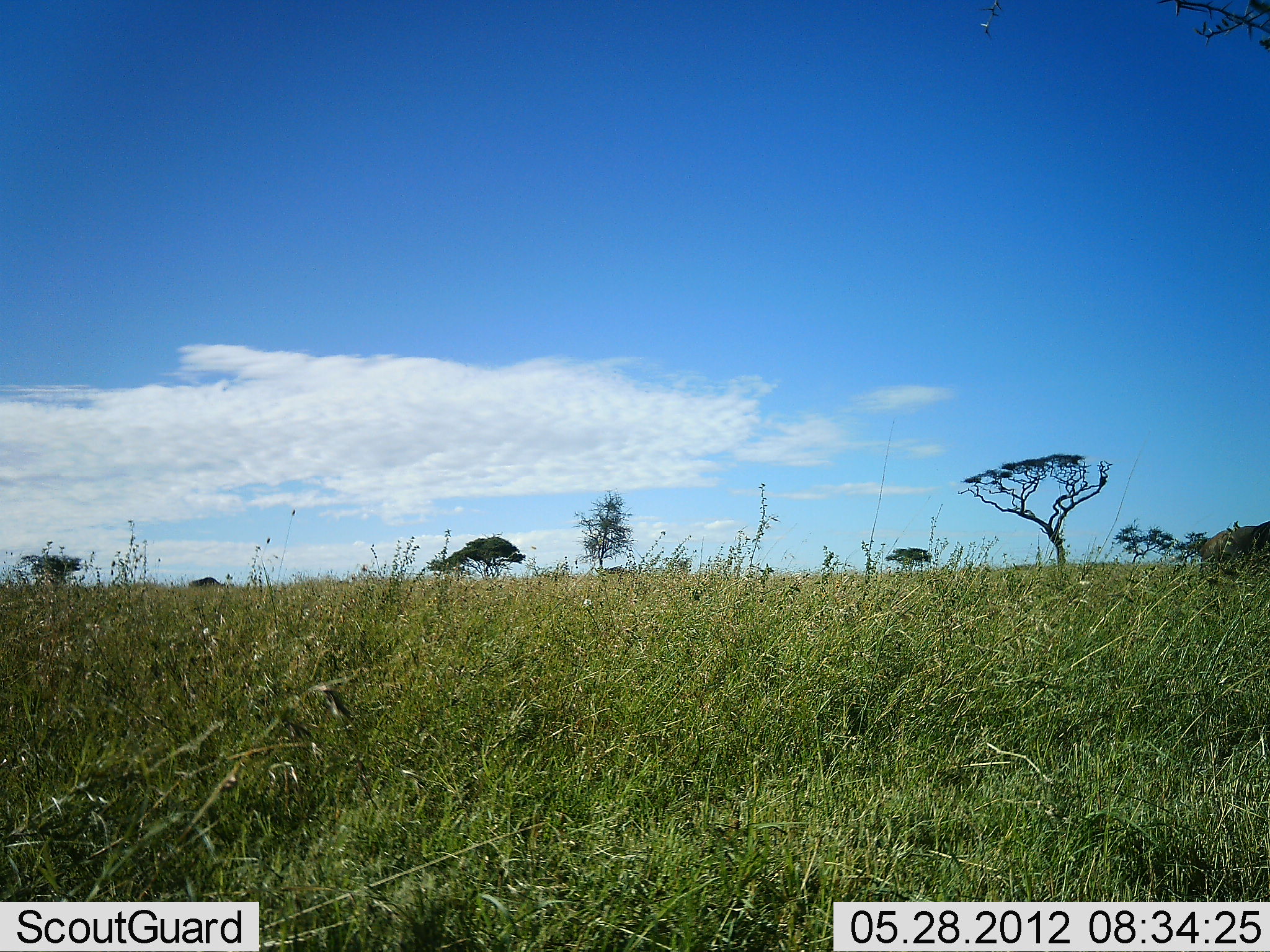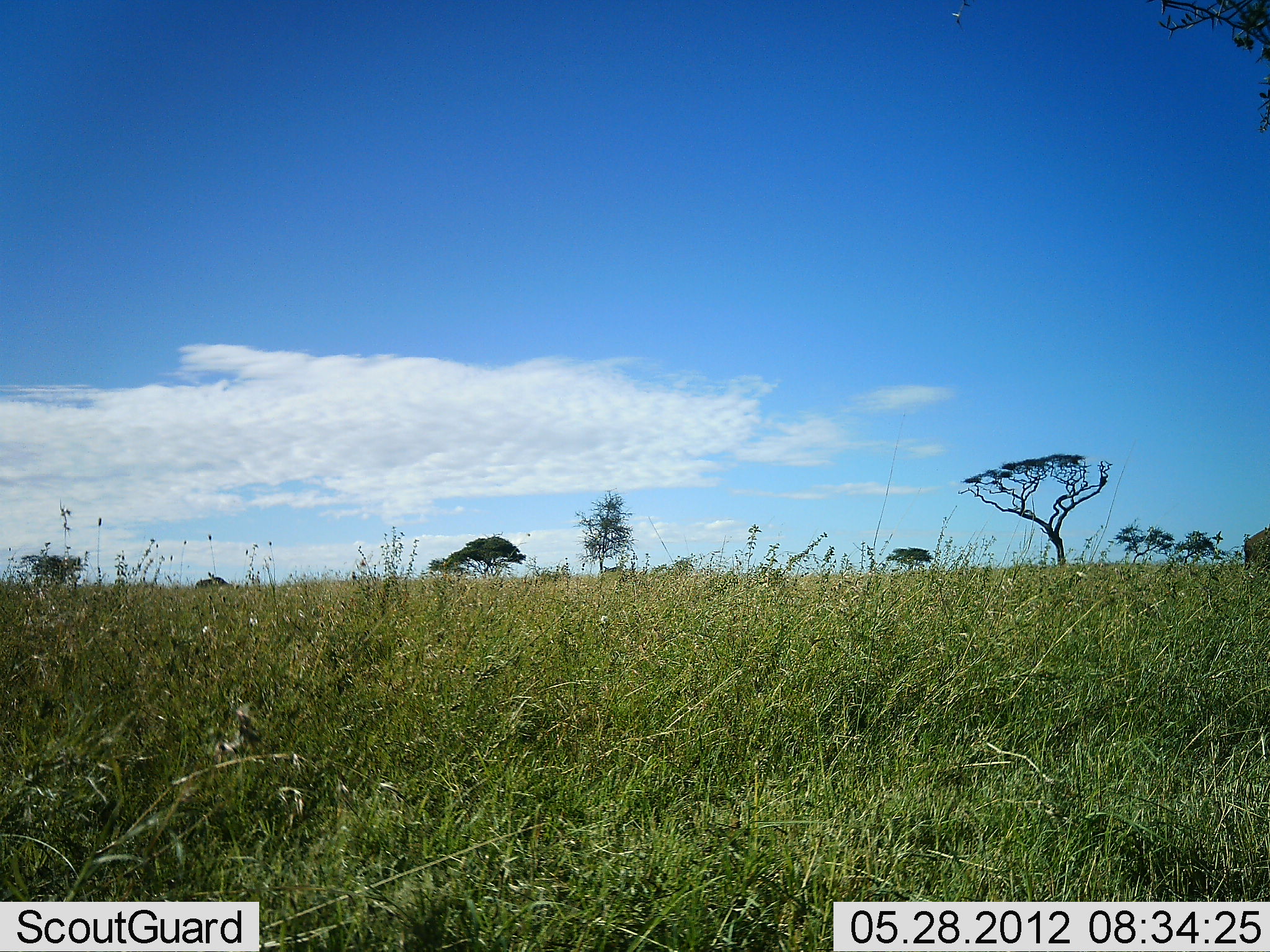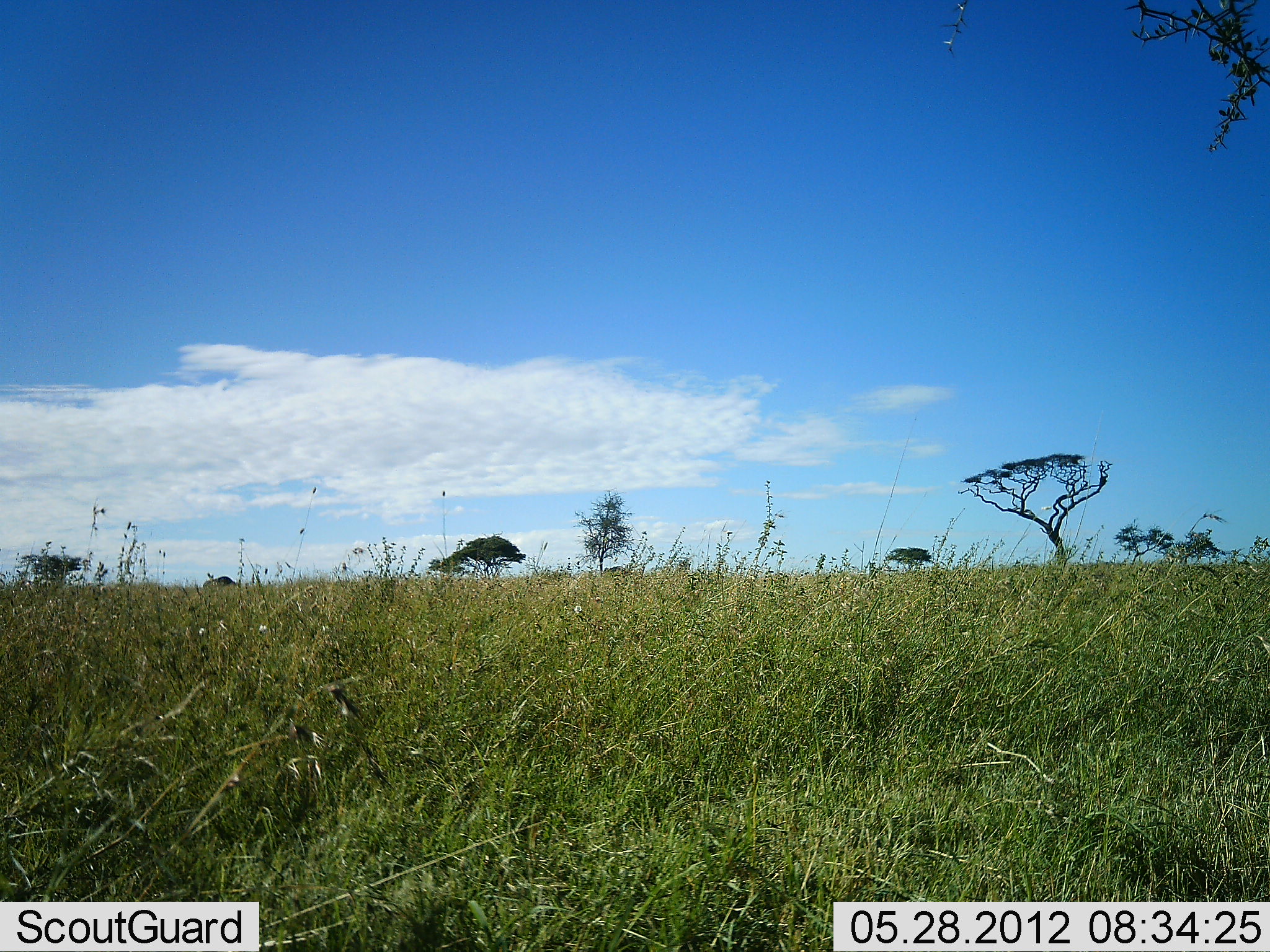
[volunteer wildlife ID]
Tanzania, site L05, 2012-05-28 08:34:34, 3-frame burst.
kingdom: Animalia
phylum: Chordata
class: Mammalia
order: Artiodactyla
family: Bovidae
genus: Connochaetes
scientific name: Connochaetes taurinus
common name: blue wildebeest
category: wildebeest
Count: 1.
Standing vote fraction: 25%.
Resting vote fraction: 0%.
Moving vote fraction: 88%.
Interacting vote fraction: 0%.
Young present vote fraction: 0%.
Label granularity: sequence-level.